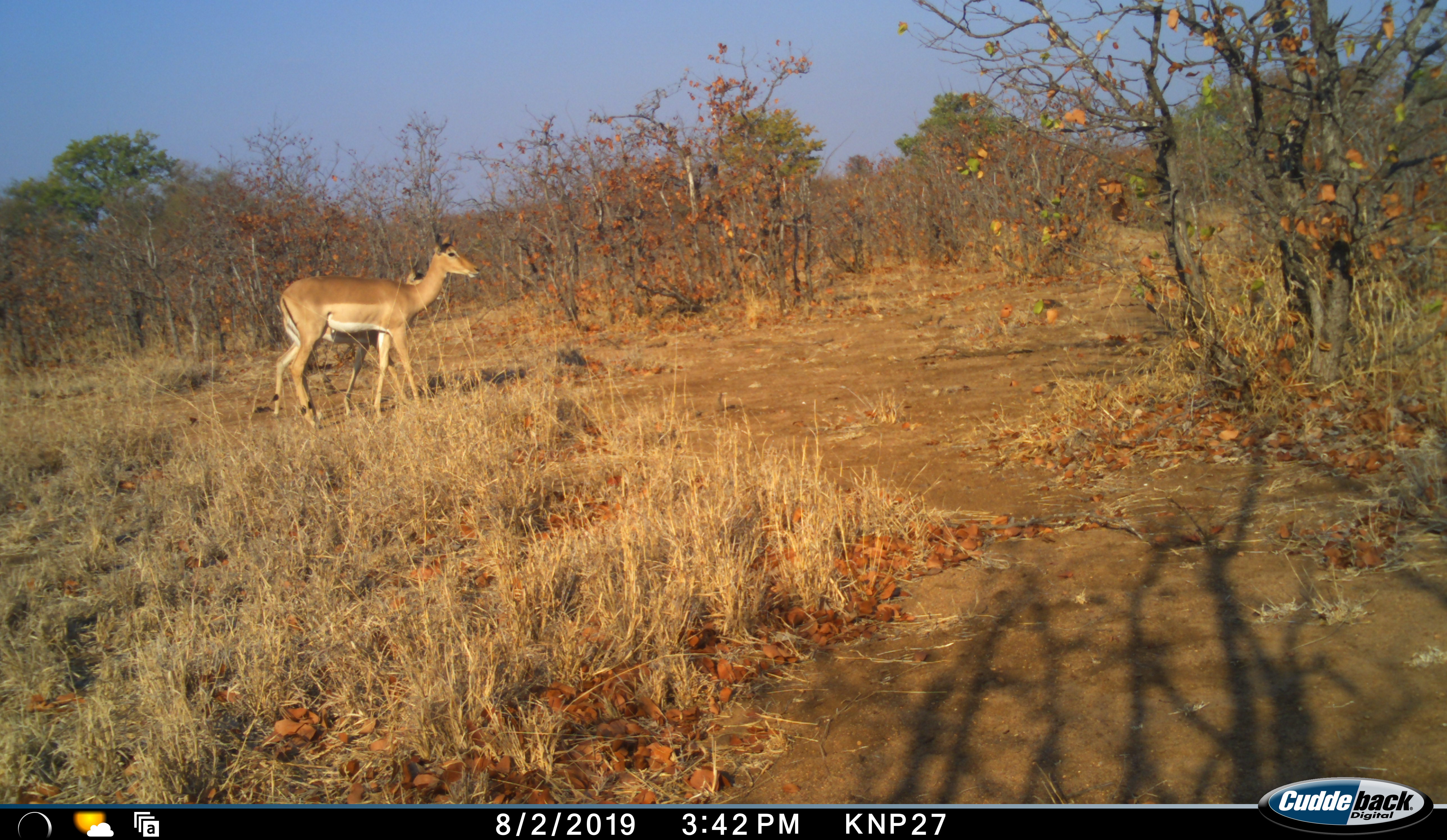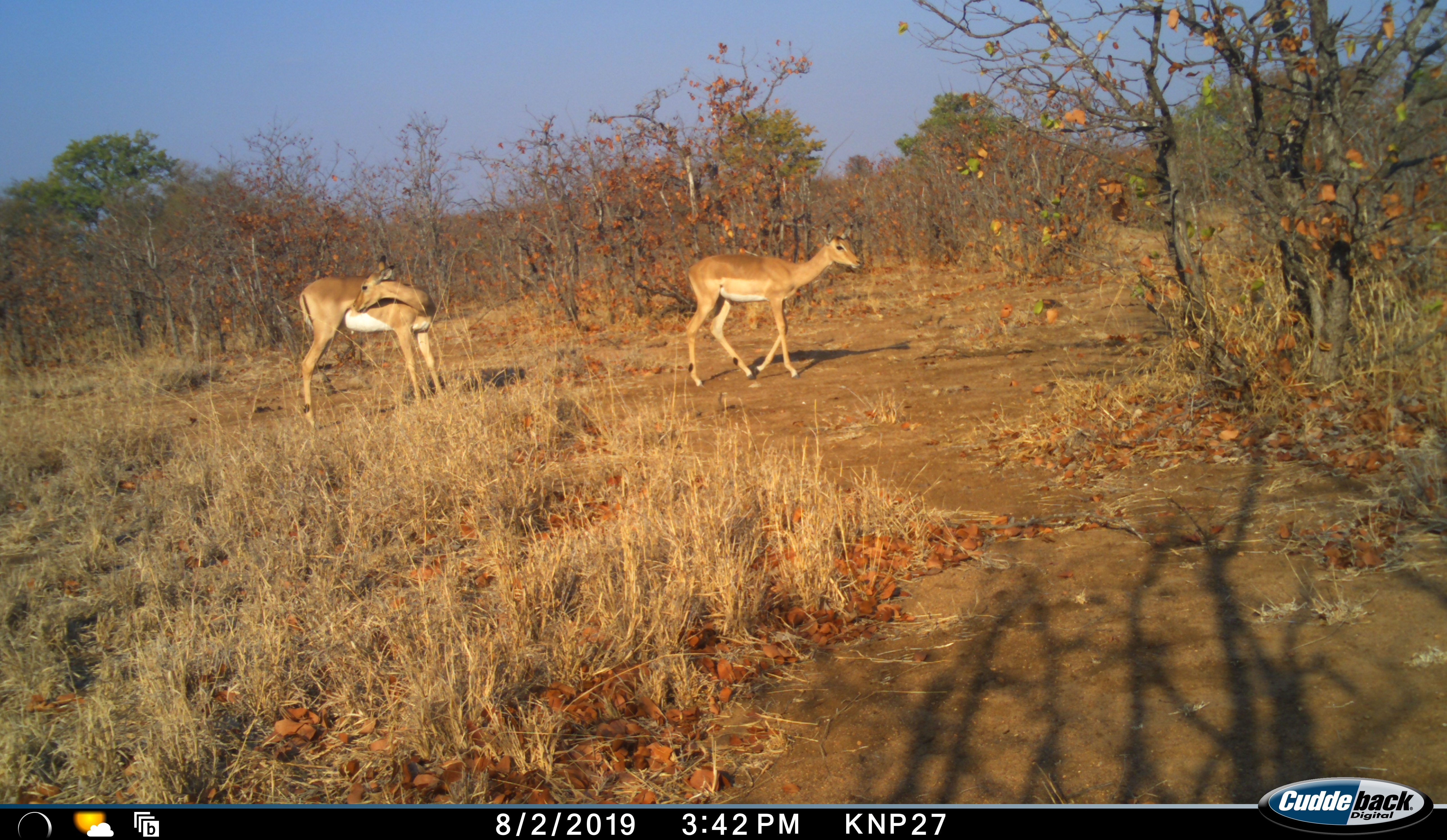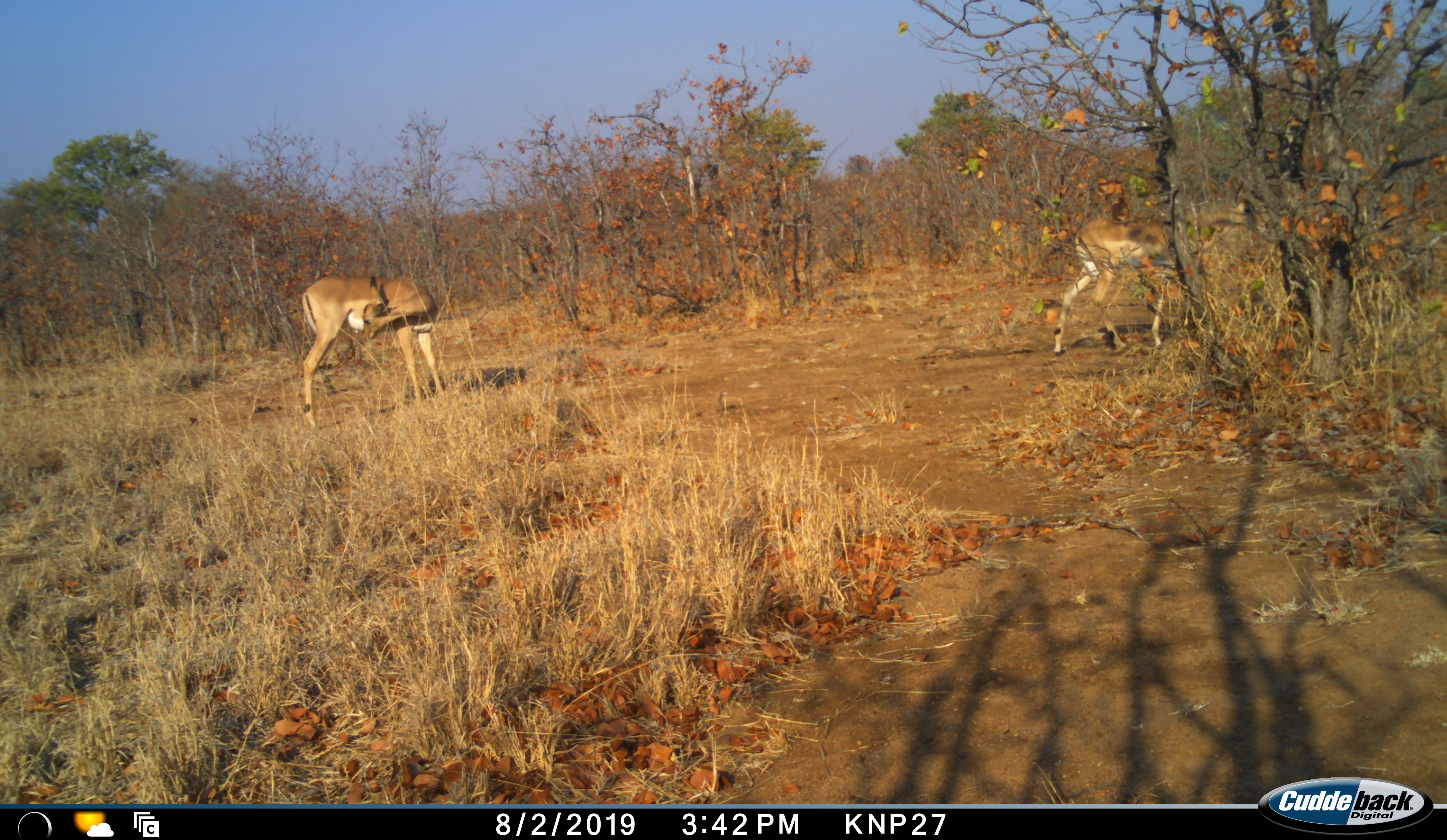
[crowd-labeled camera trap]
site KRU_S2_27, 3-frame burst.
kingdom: Animalia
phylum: Chordata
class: Mammalia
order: Artiodactyla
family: Bovidae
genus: Aepyceros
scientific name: Aepyceros melampus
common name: impala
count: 2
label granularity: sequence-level